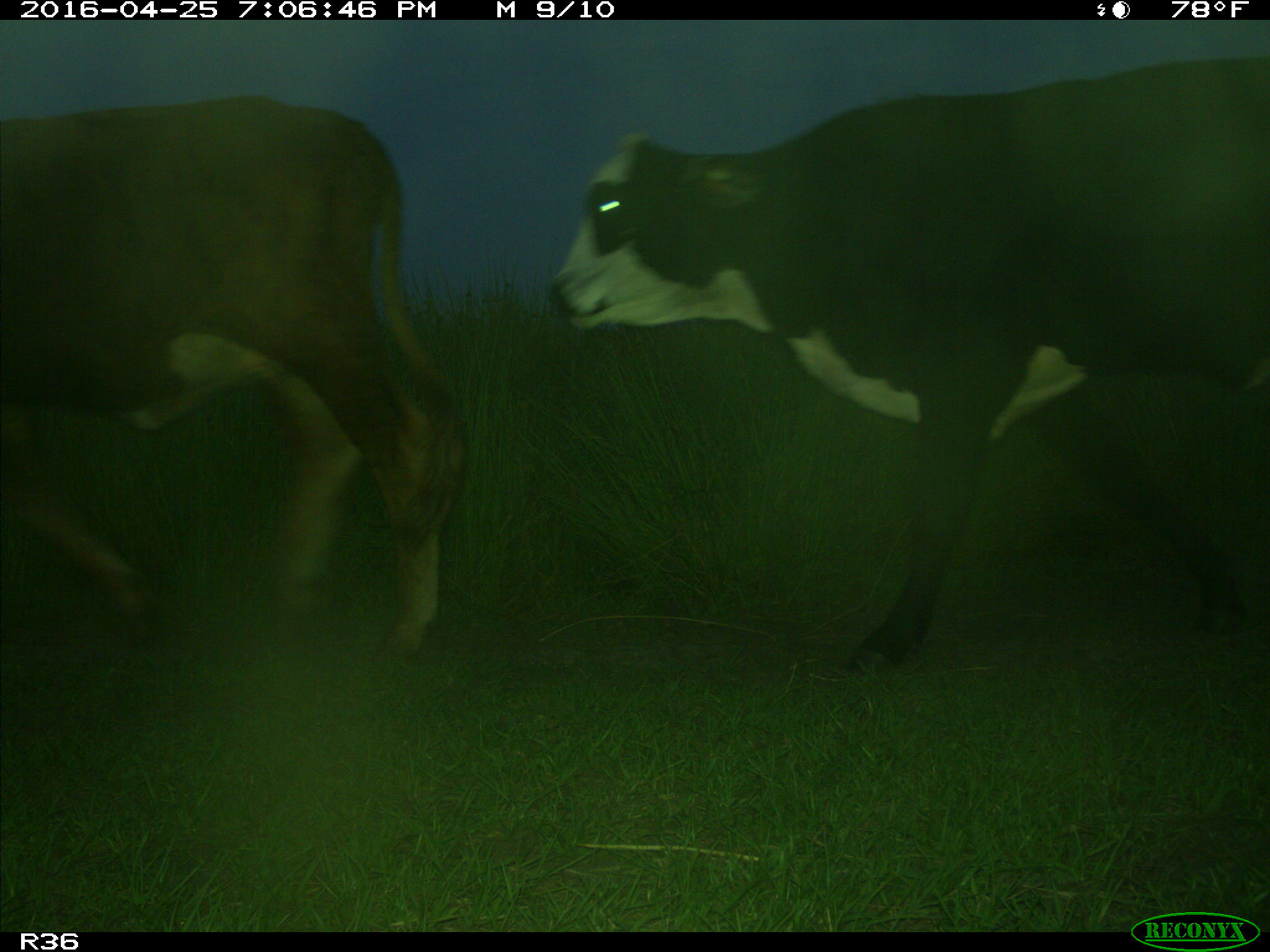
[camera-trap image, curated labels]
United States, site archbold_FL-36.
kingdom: Animalia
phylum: Chordata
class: Mammalia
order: Artiodactyla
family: Bovidae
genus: Bos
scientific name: Bos taurus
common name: domestic cow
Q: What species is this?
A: Bos taurus (domestic cow).